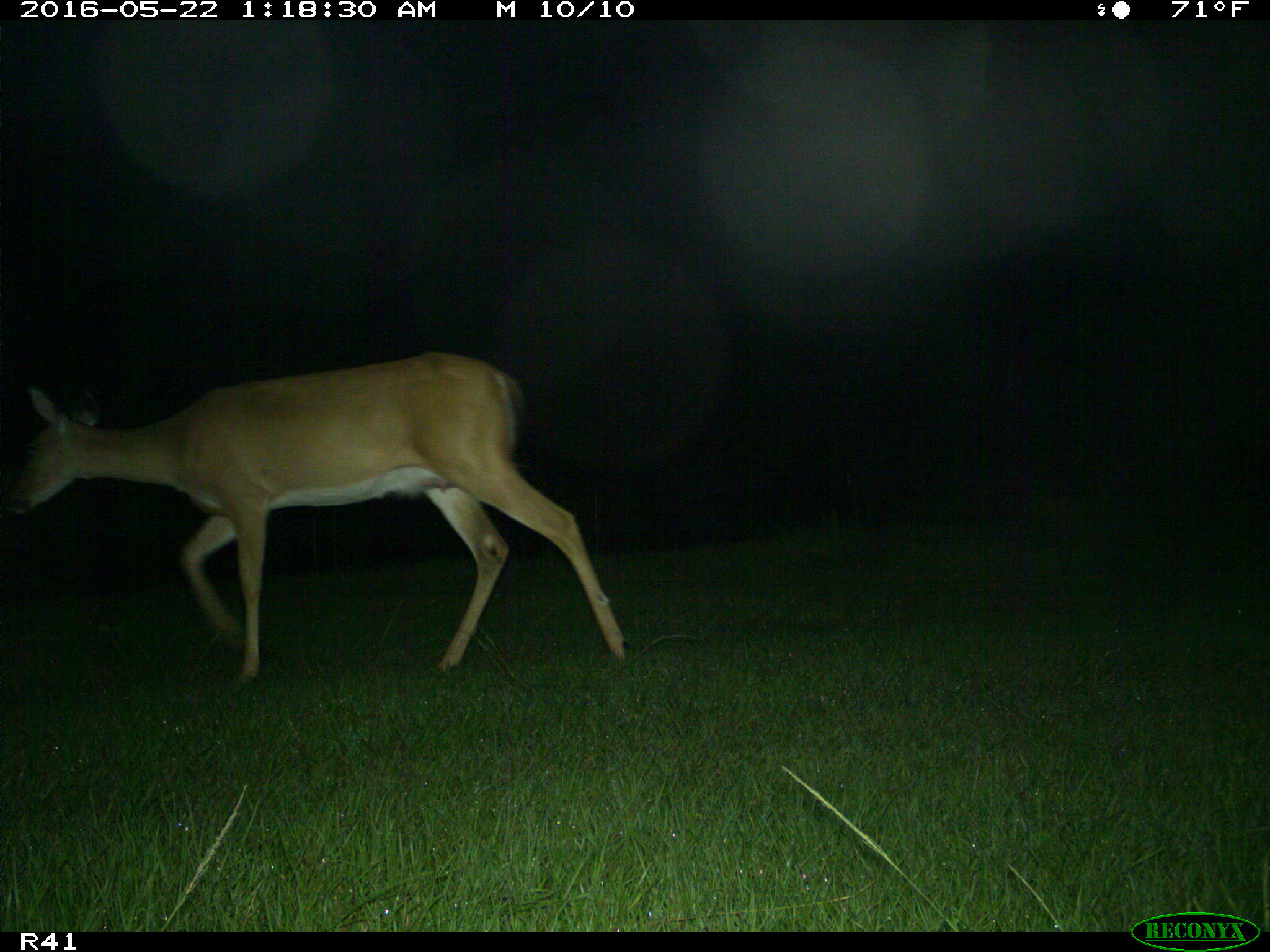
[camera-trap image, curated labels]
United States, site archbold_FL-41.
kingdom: Animalia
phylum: Chordata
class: Mammalia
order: Artiodactyla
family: Cervidae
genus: Odocoileus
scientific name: Odocoileus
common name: deer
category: unidentified deer